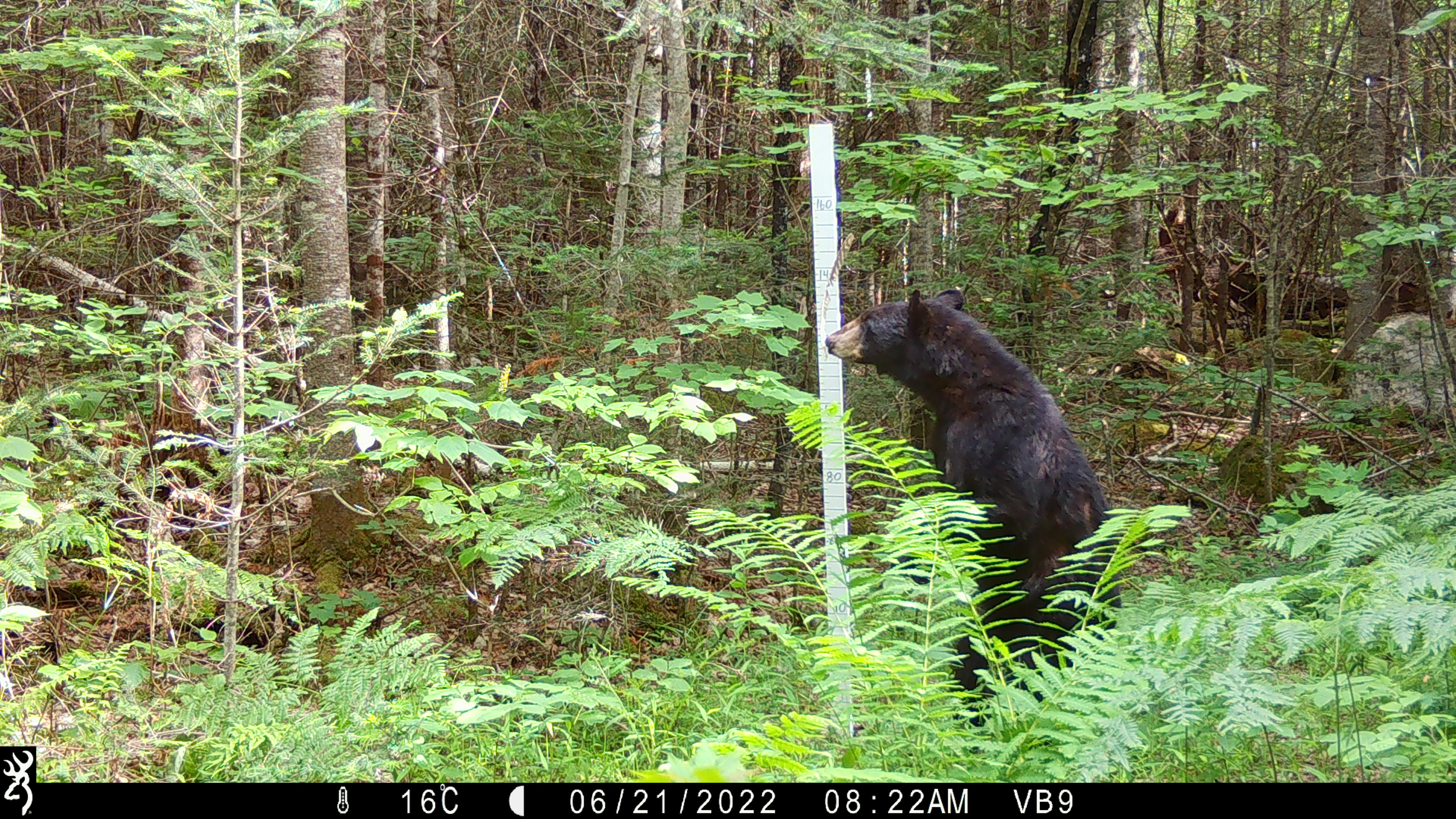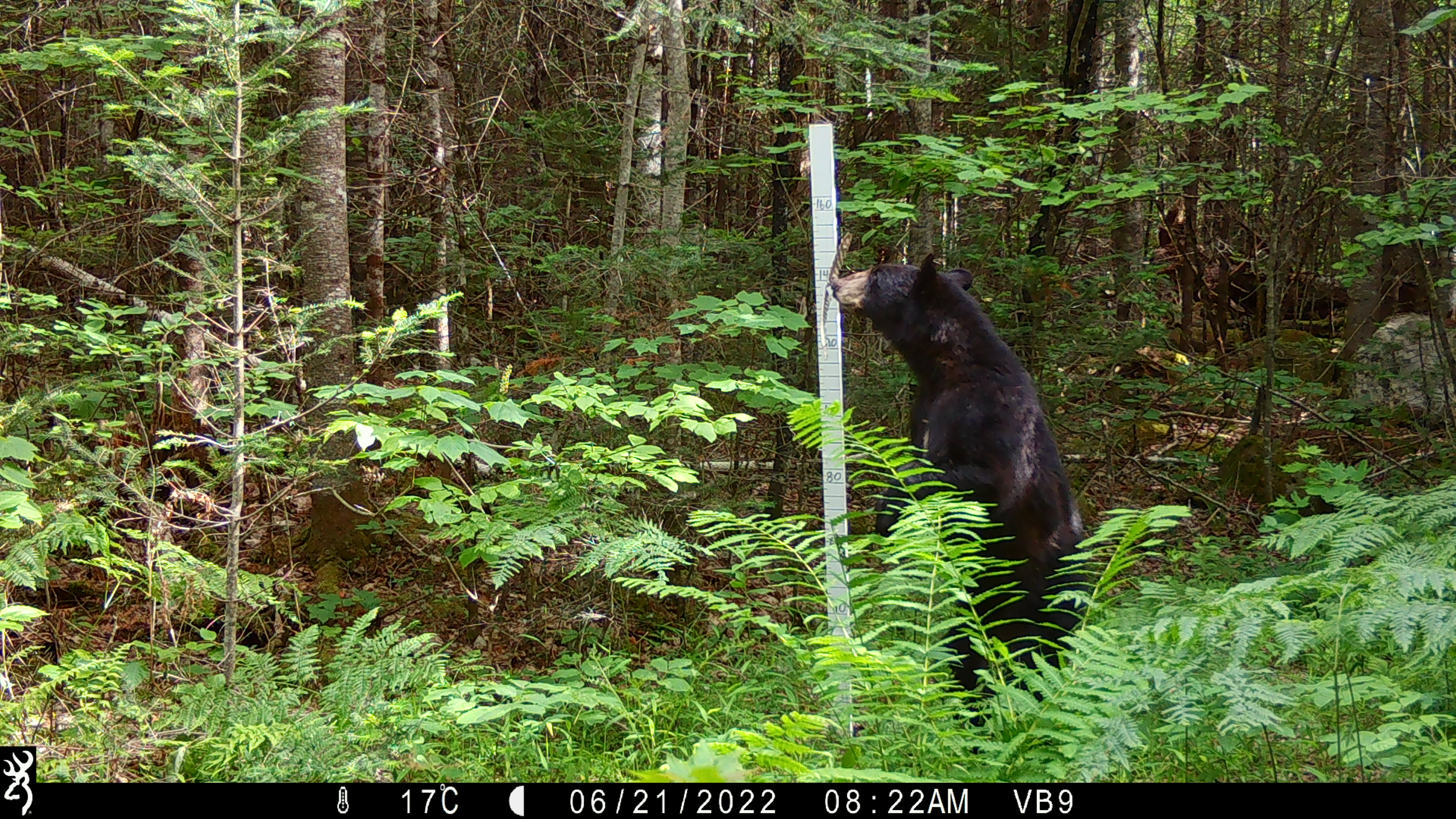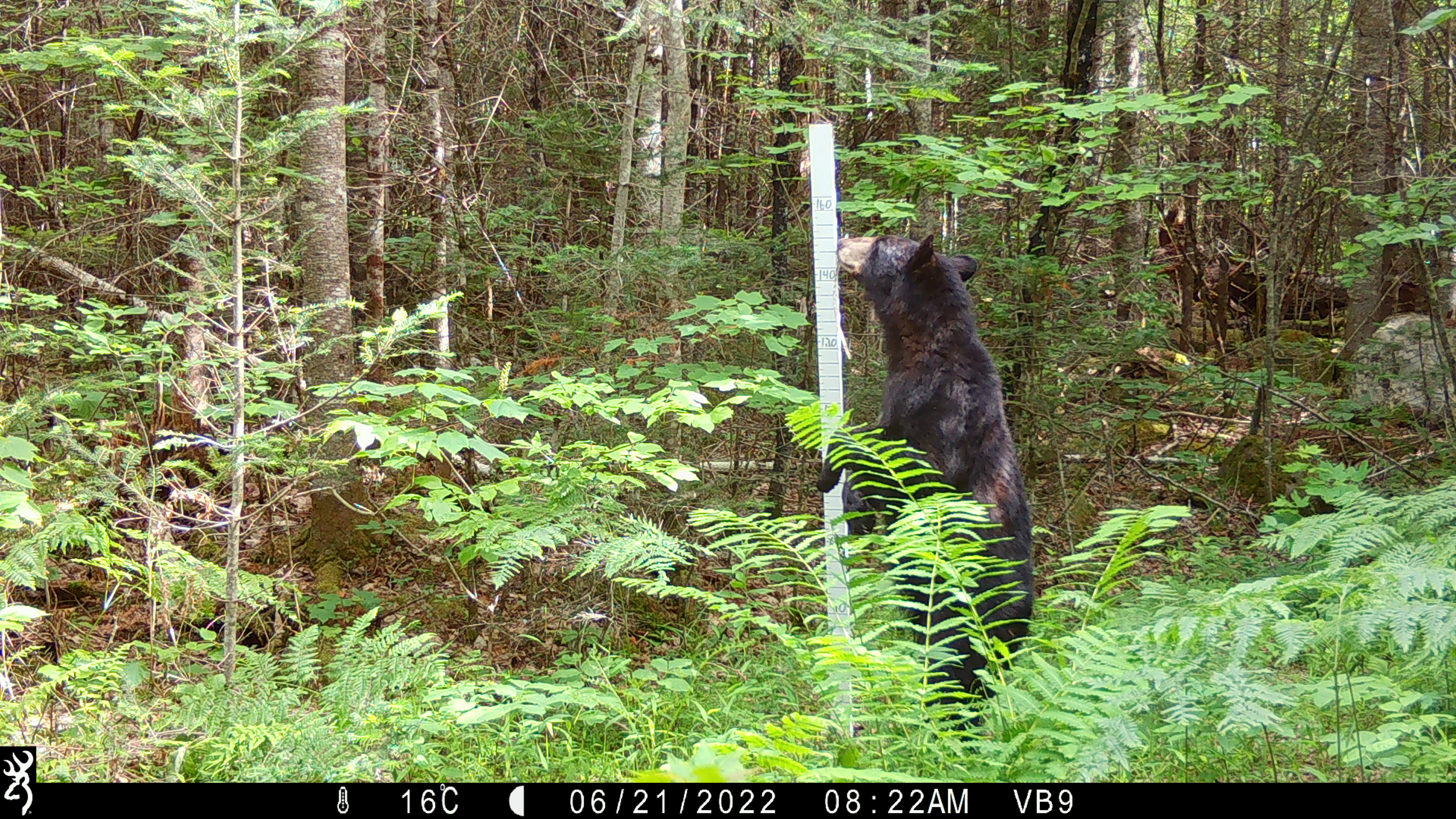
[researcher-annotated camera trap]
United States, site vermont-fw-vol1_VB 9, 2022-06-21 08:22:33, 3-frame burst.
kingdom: Animalia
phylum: Chordata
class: Mammalia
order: Carnivora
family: Ursidae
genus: Ursus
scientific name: Ursus americanus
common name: black bear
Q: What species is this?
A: Black bear (Ursus americanus).